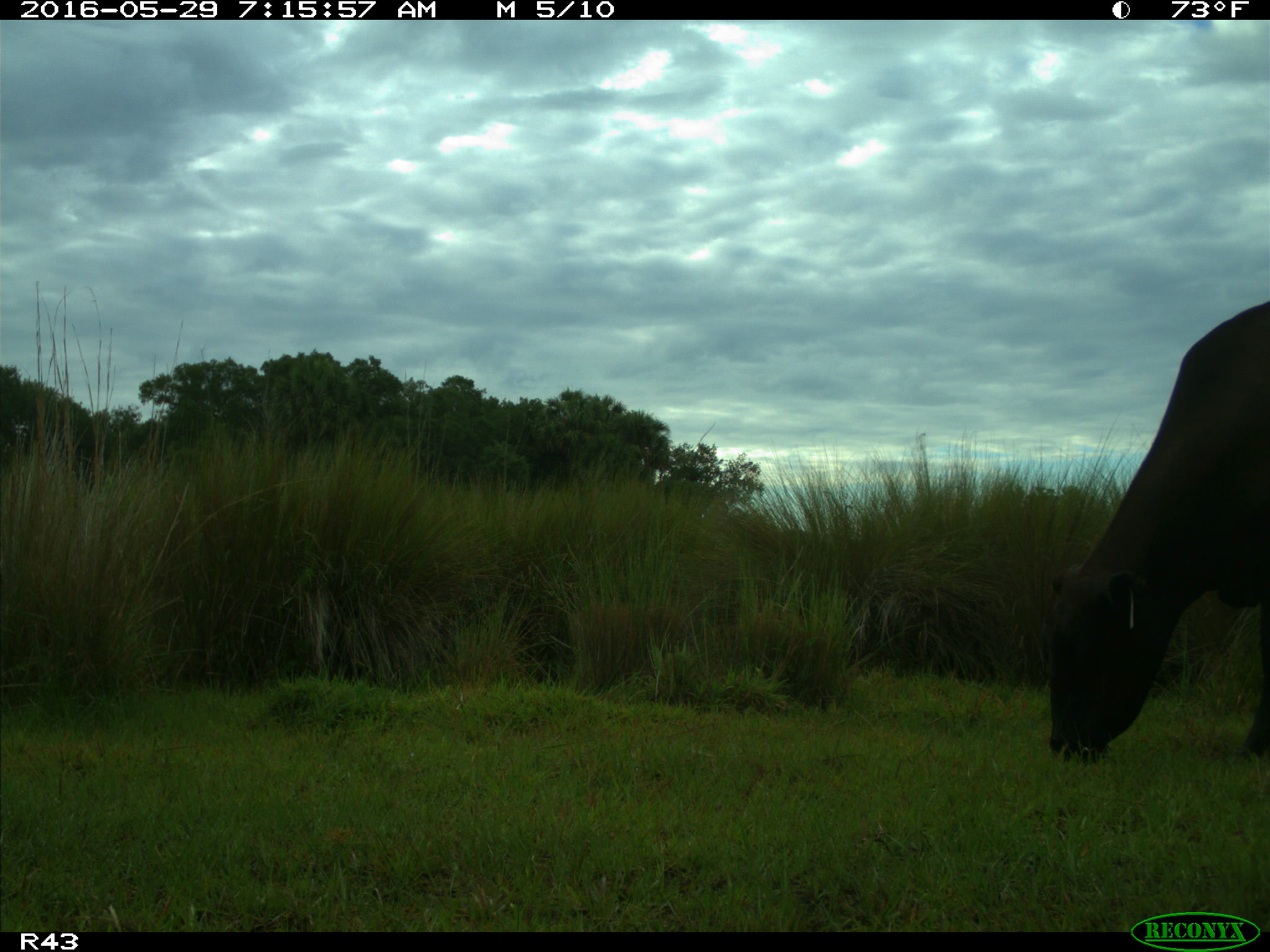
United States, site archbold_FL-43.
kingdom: Animalia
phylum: Chordata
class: Mammalia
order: Artiodactyla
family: Bovidae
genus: Bos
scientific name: Bos taurus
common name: domestic cow